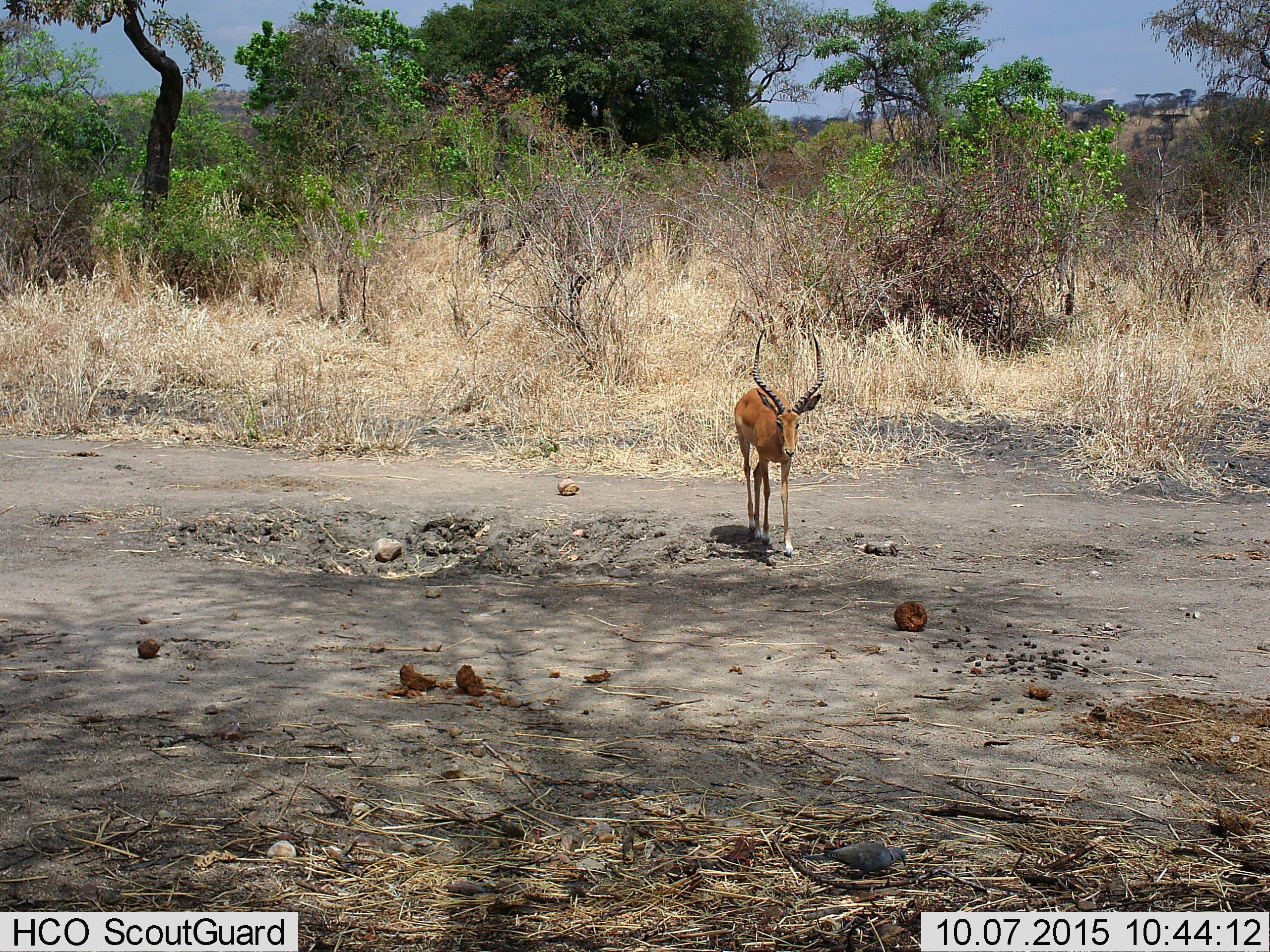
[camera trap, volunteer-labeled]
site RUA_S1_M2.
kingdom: Animalia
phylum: Chordata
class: Mammalia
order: Artiodactyla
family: Bovidae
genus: Aepyceros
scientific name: Aepyceros melampus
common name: impala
Impala (Aepyceros melampus), count 1. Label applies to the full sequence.